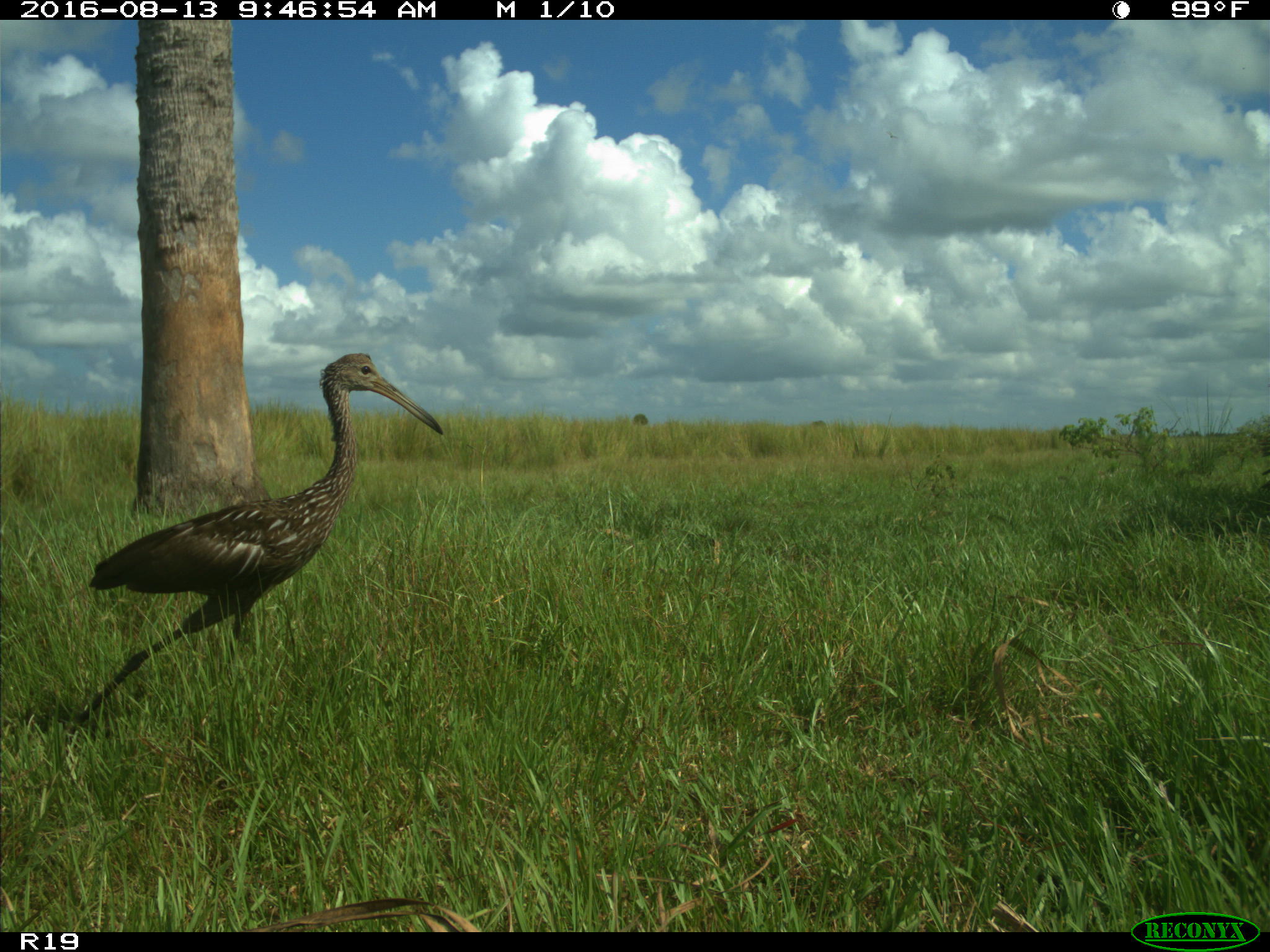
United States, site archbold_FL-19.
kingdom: Animalia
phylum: Chordata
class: Aves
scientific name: Aves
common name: birds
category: unidentified bird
Unidentified bird (birds) (Aves).